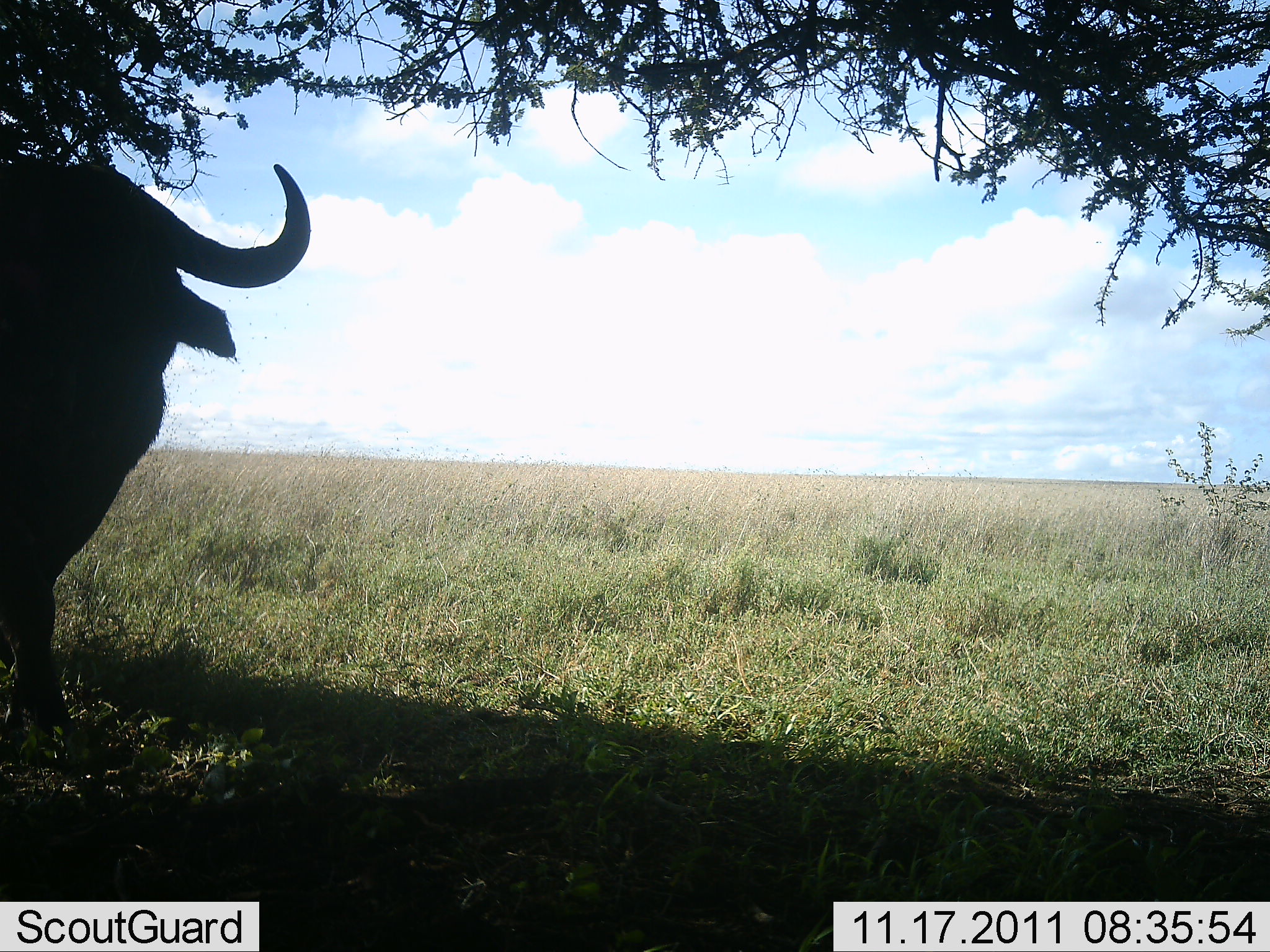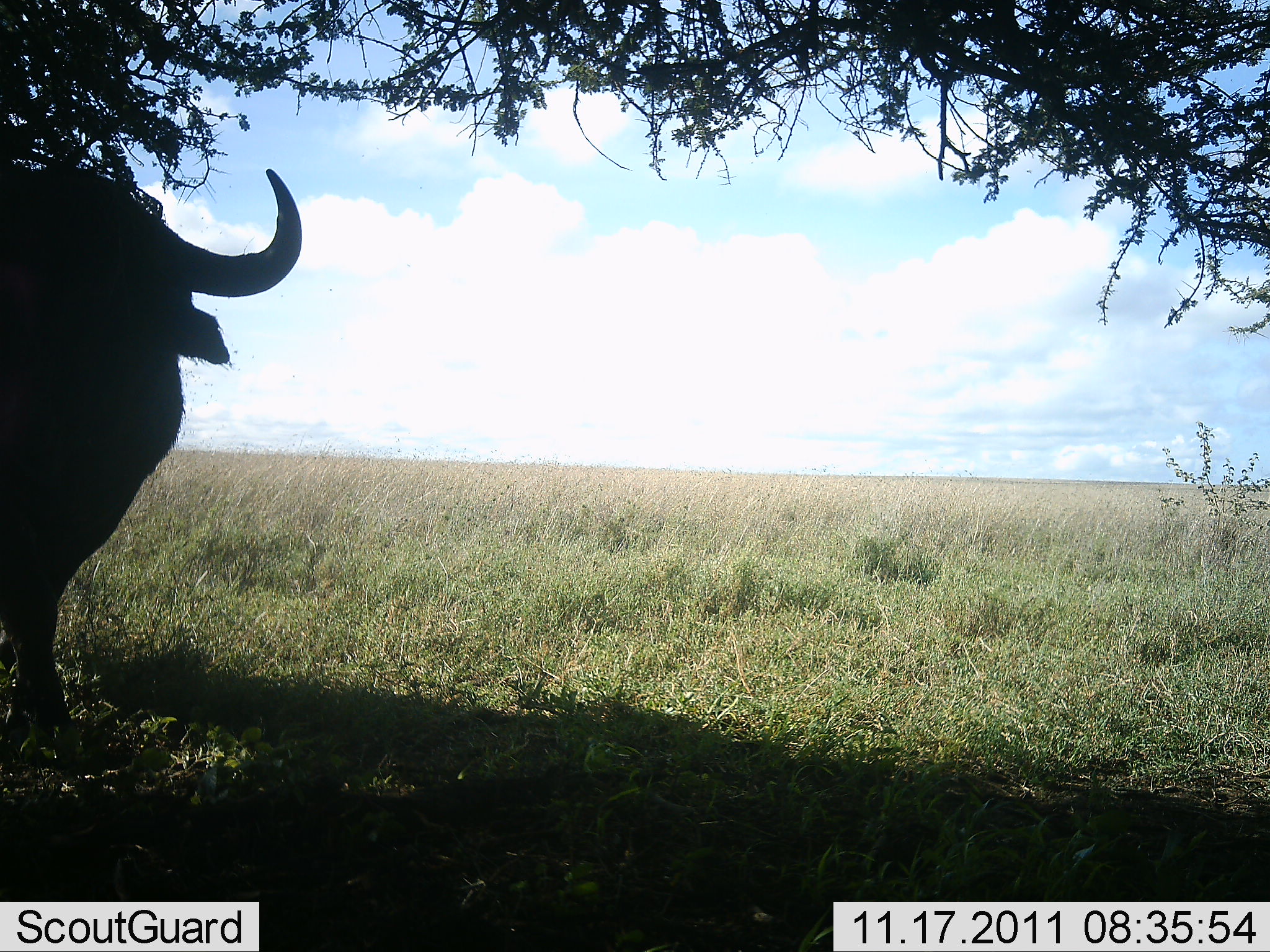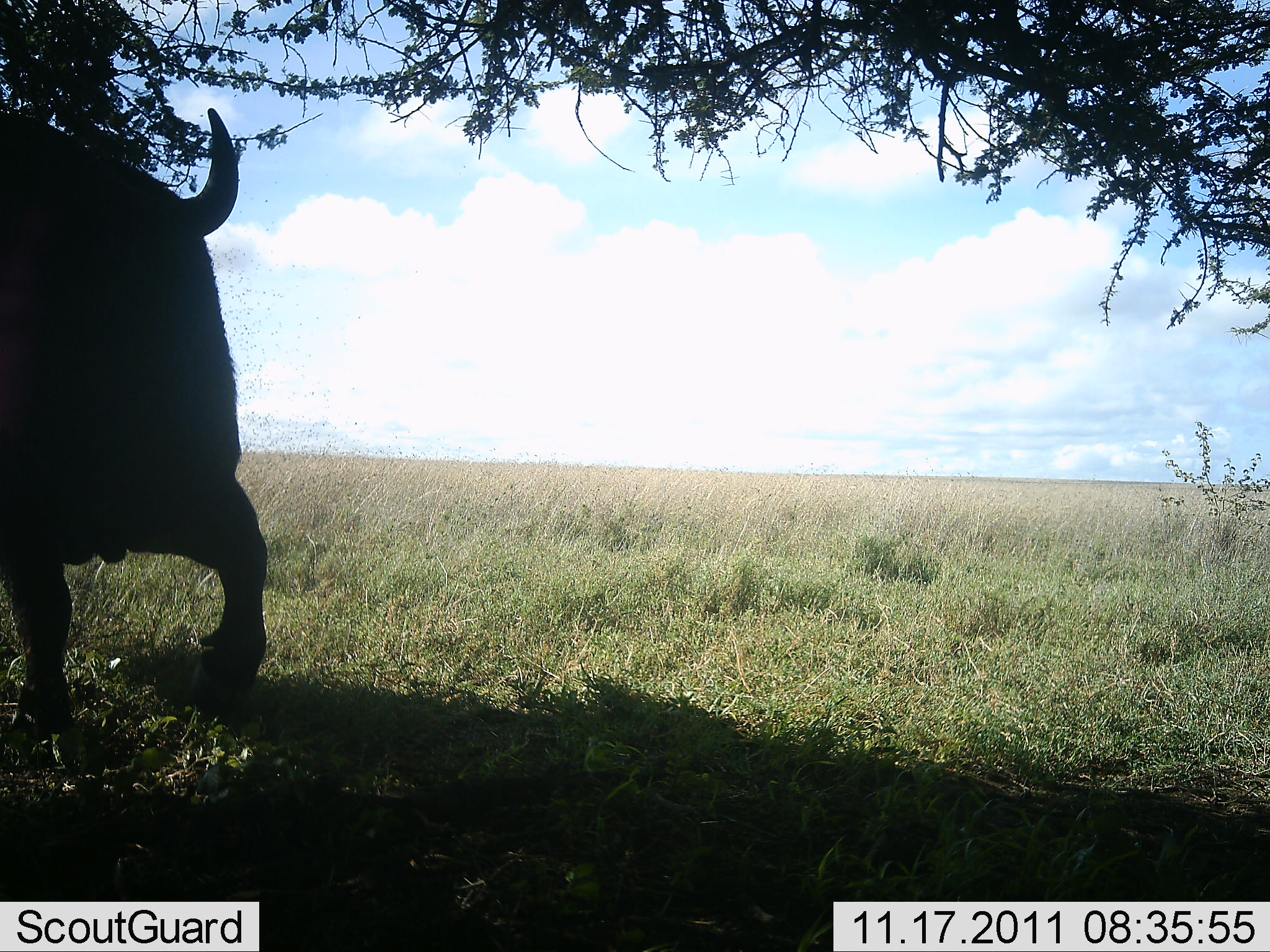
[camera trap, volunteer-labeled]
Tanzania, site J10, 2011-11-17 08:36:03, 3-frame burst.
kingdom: Animalia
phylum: Chordata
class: Mammalia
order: Artiodactyla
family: Bovidae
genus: Syncerus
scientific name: Syncerus caffer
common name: cape buffalo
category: buffalo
Buffalo (cape buffalo) (Syncerus caffer), count 1. Behavior (volunteer vote fractions): standing 38%, resting 0%, moving 69%, interacting 0%. Young present (vote fraction): 0%. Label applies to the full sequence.